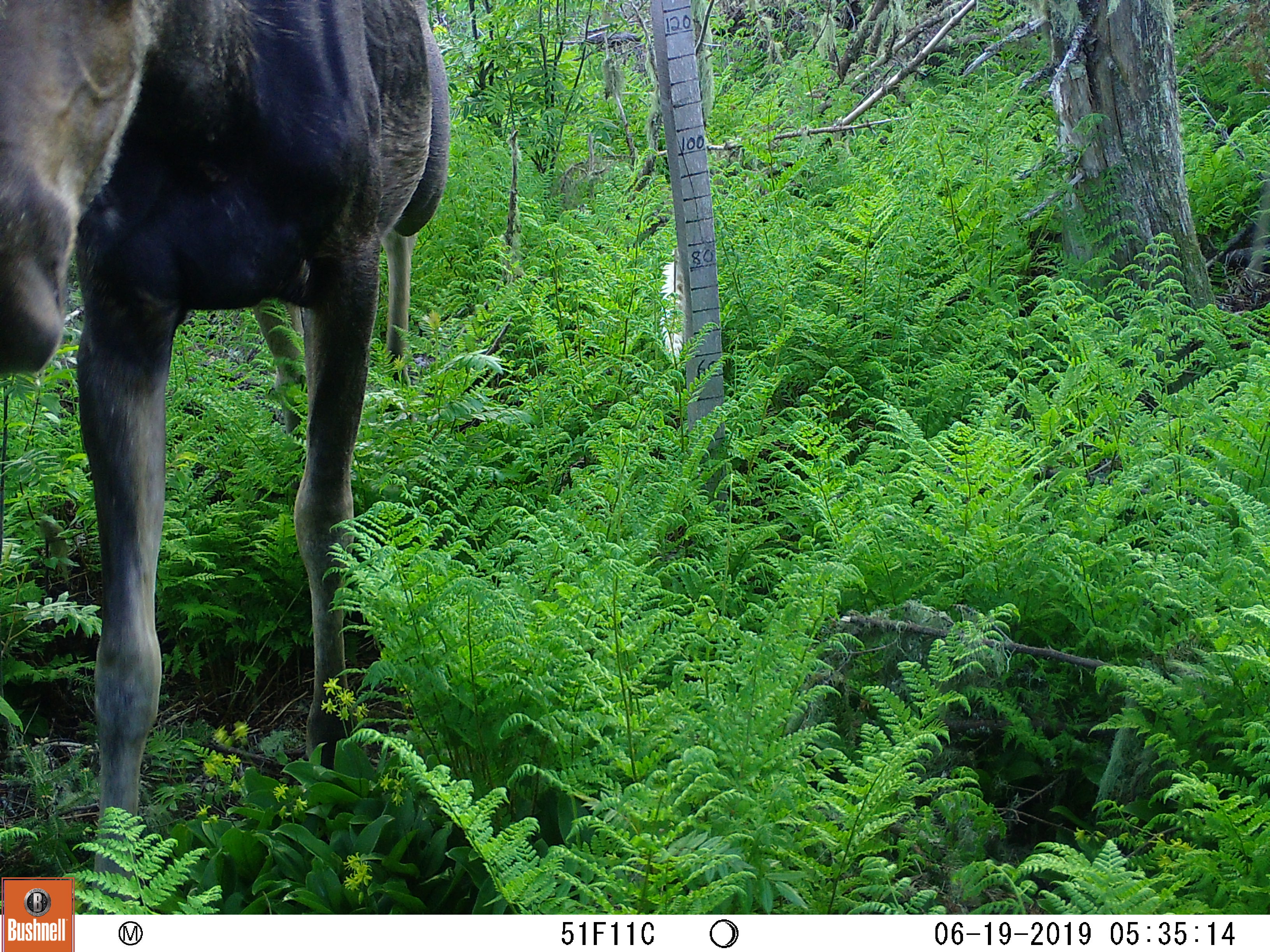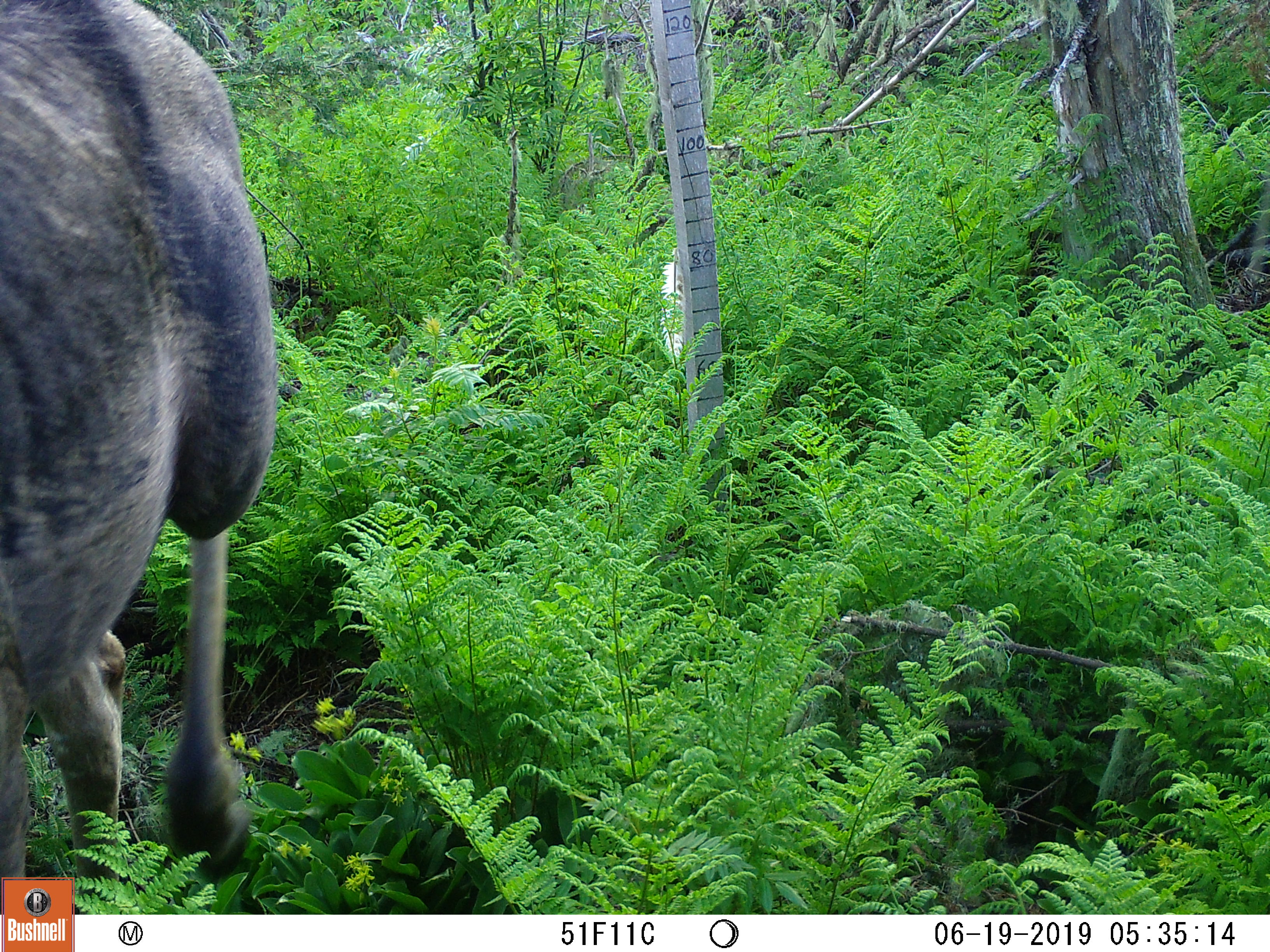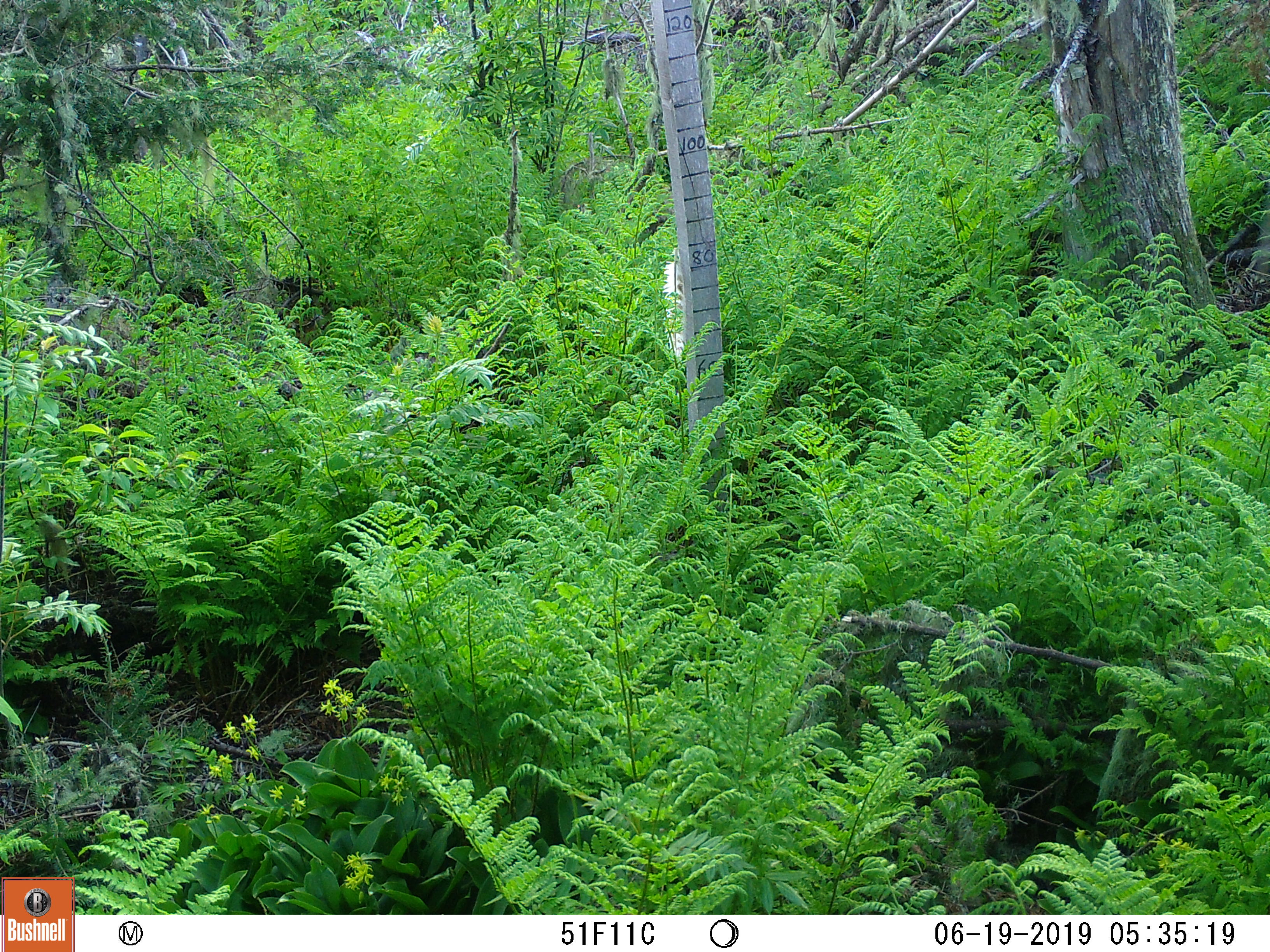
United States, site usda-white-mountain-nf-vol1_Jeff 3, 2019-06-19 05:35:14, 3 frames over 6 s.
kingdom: Animalia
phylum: Chordata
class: Mammalia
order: Artiodactyla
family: Cervidae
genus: Alces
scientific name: Alces alces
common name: moose